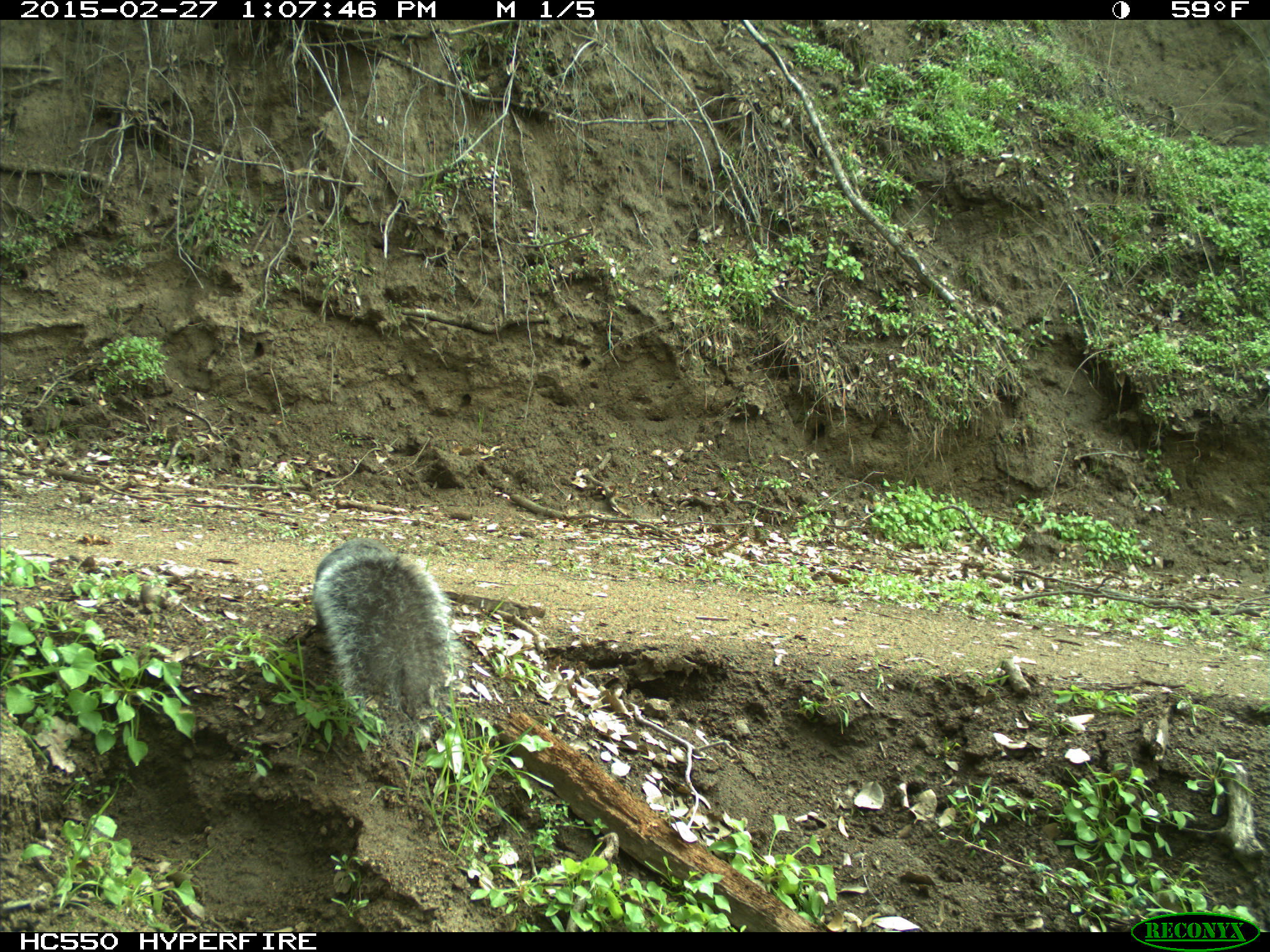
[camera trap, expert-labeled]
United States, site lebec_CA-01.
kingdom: Animalia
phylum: Chordata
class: Mammalia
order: Rodentia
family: Sciuridae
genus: Sciurus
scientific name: Sciurus carolinensis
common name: eastern gray squirrel